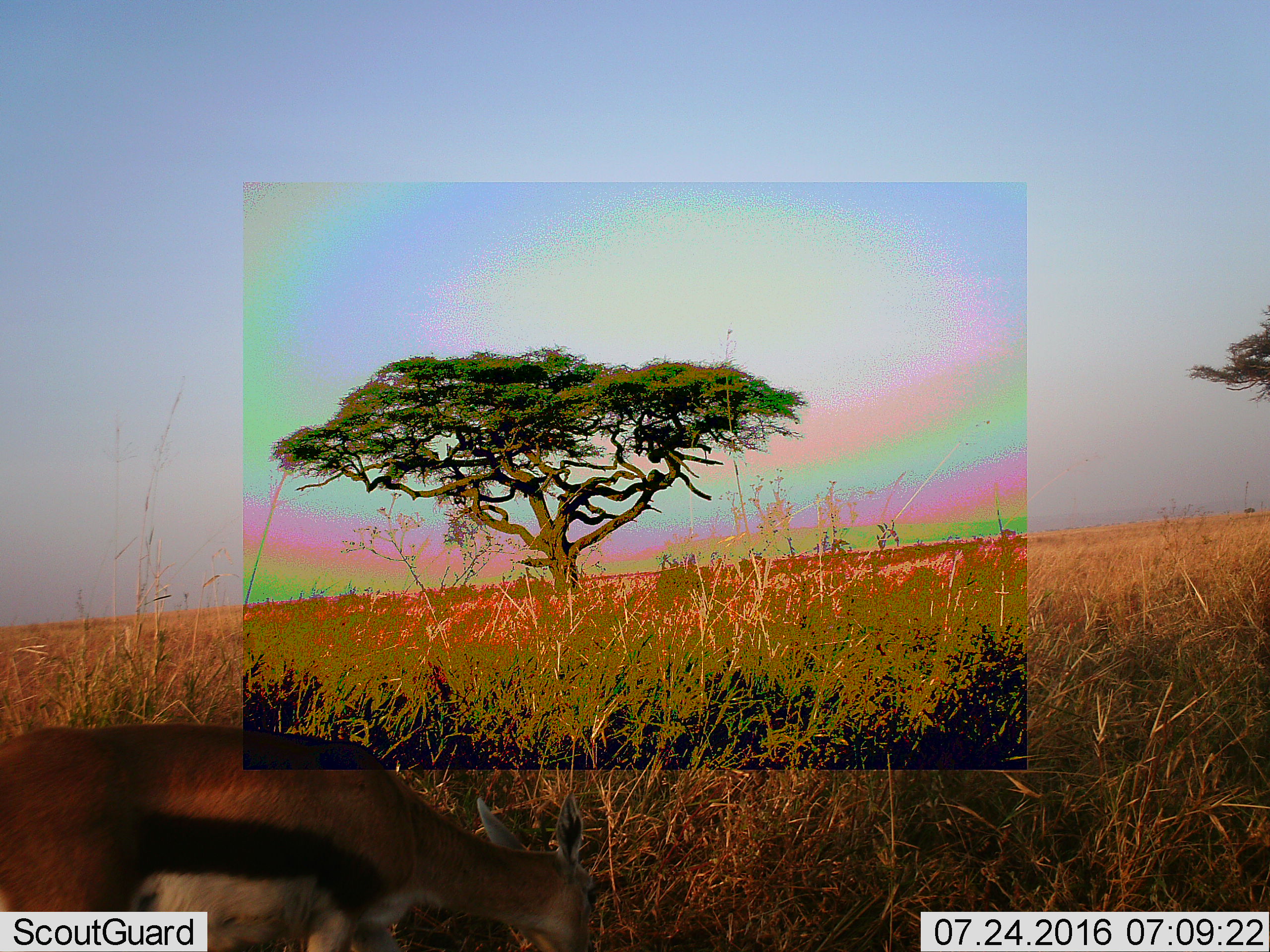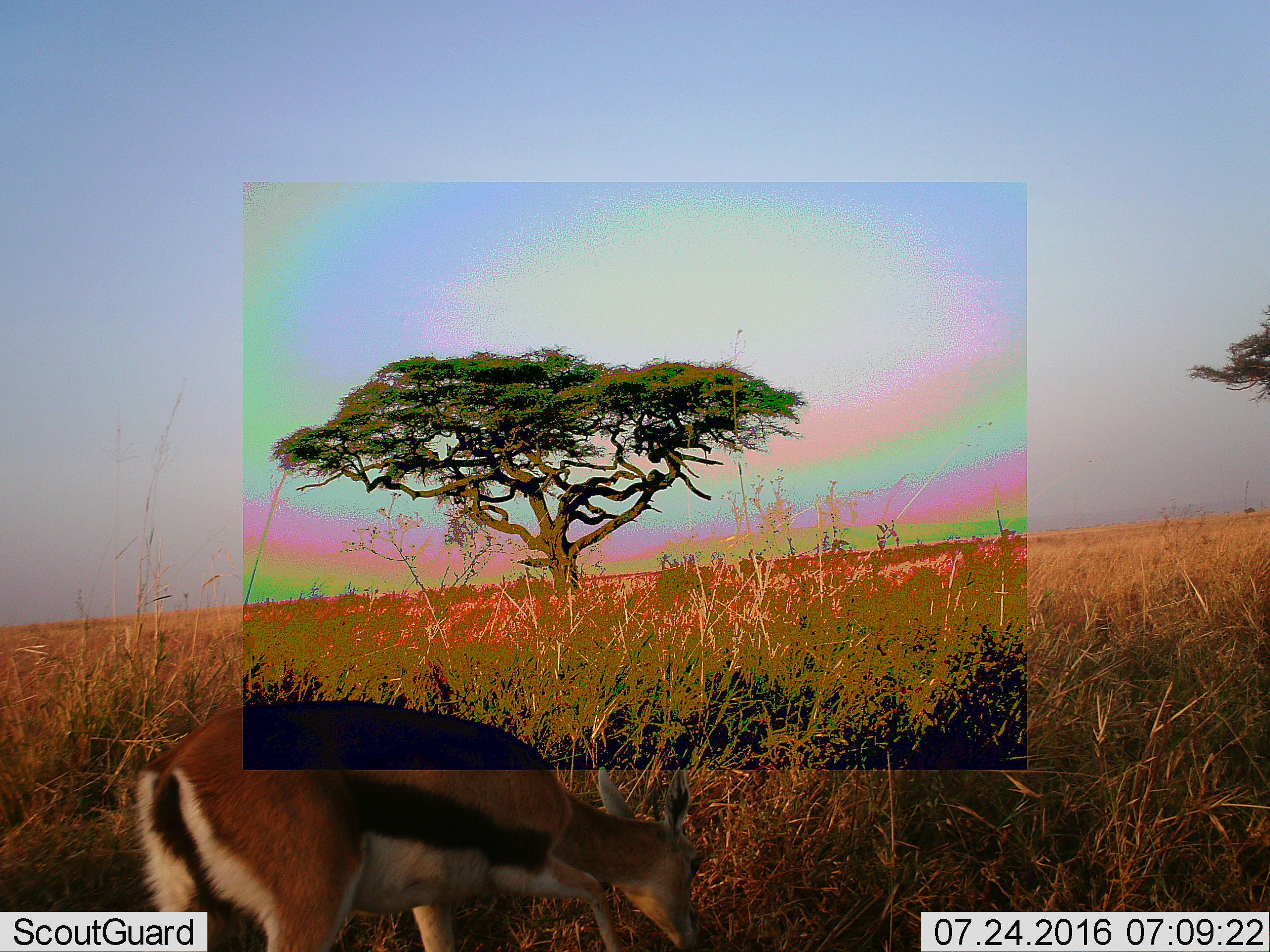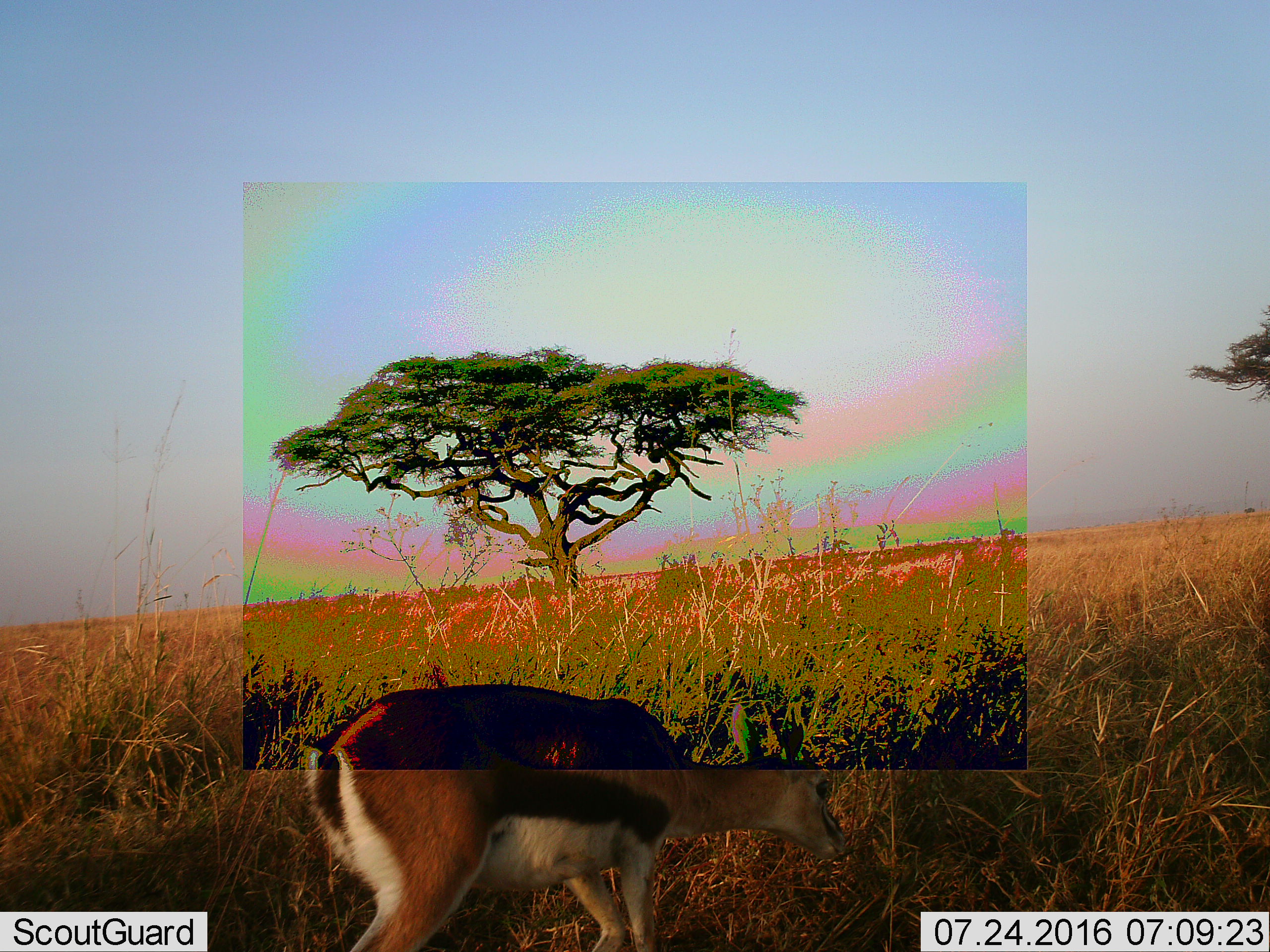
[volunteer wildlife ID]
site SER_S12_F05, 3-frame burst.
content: unidentified animal